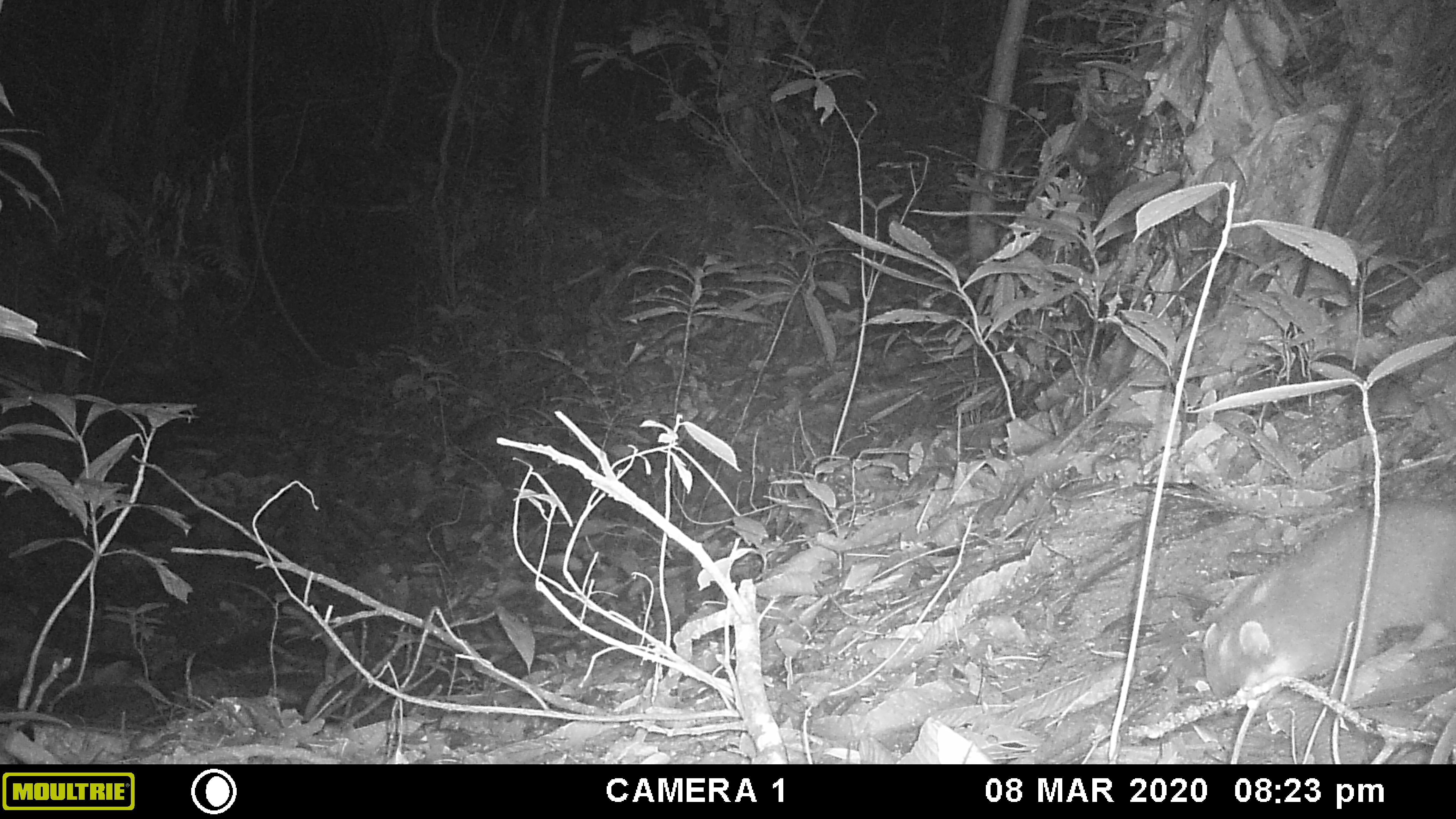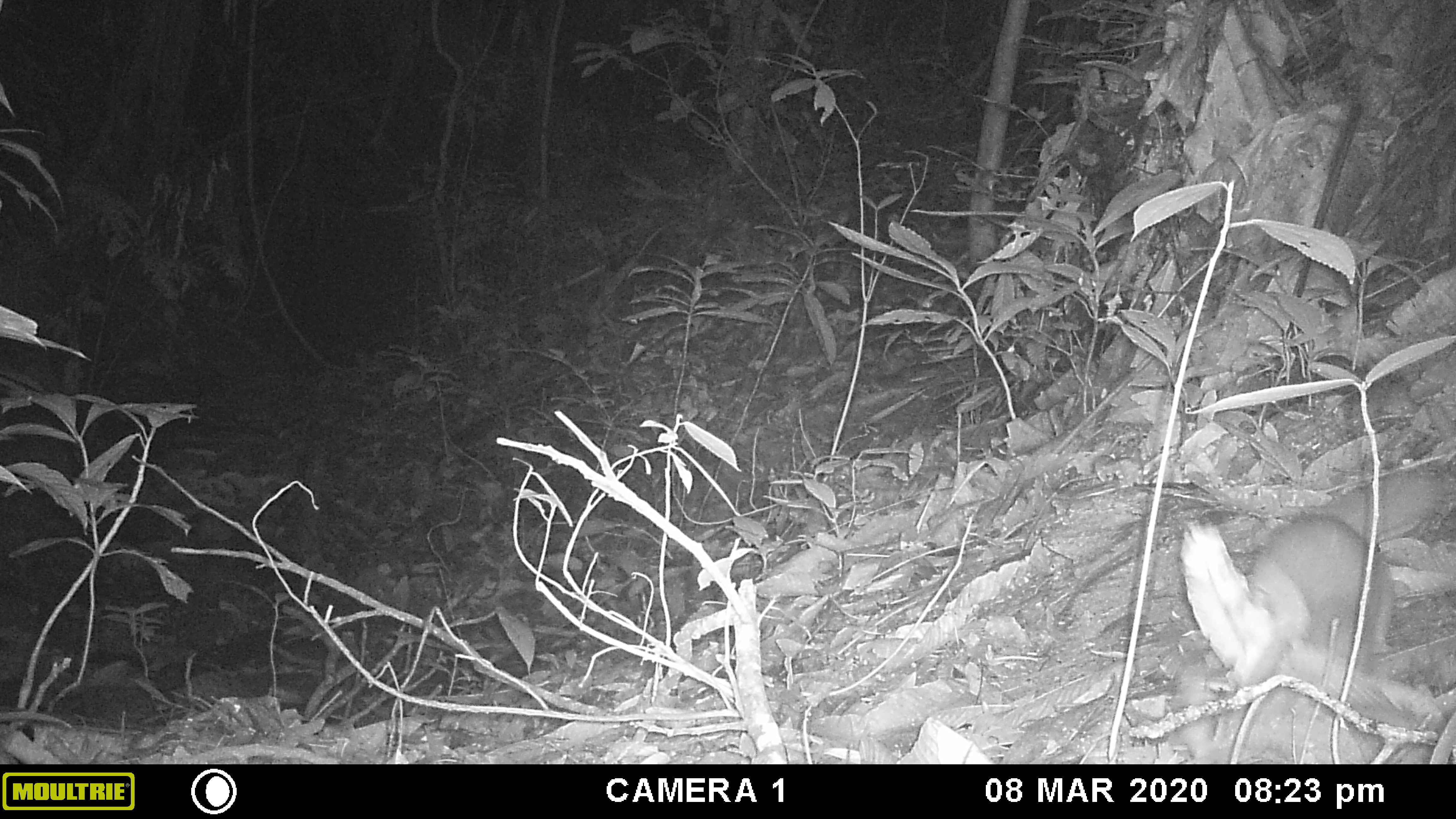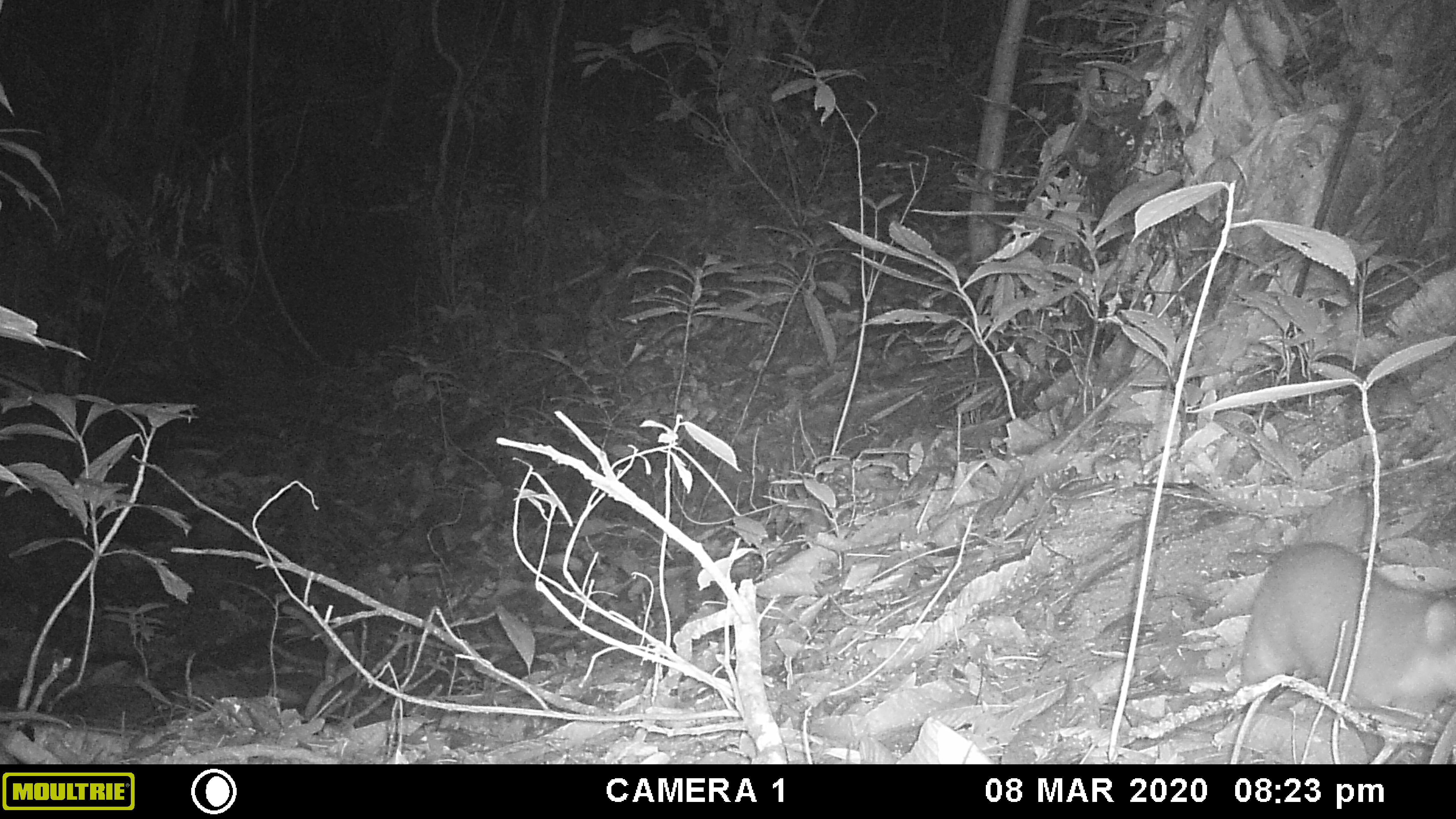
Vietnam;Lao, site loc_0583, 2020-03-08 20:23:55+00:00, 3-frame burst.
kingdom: Animalia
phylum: Chordata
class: Mammalia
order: Carnivora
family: Mustelidae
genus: Melogale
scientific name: Melogale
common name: ferret badger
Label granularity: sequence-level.